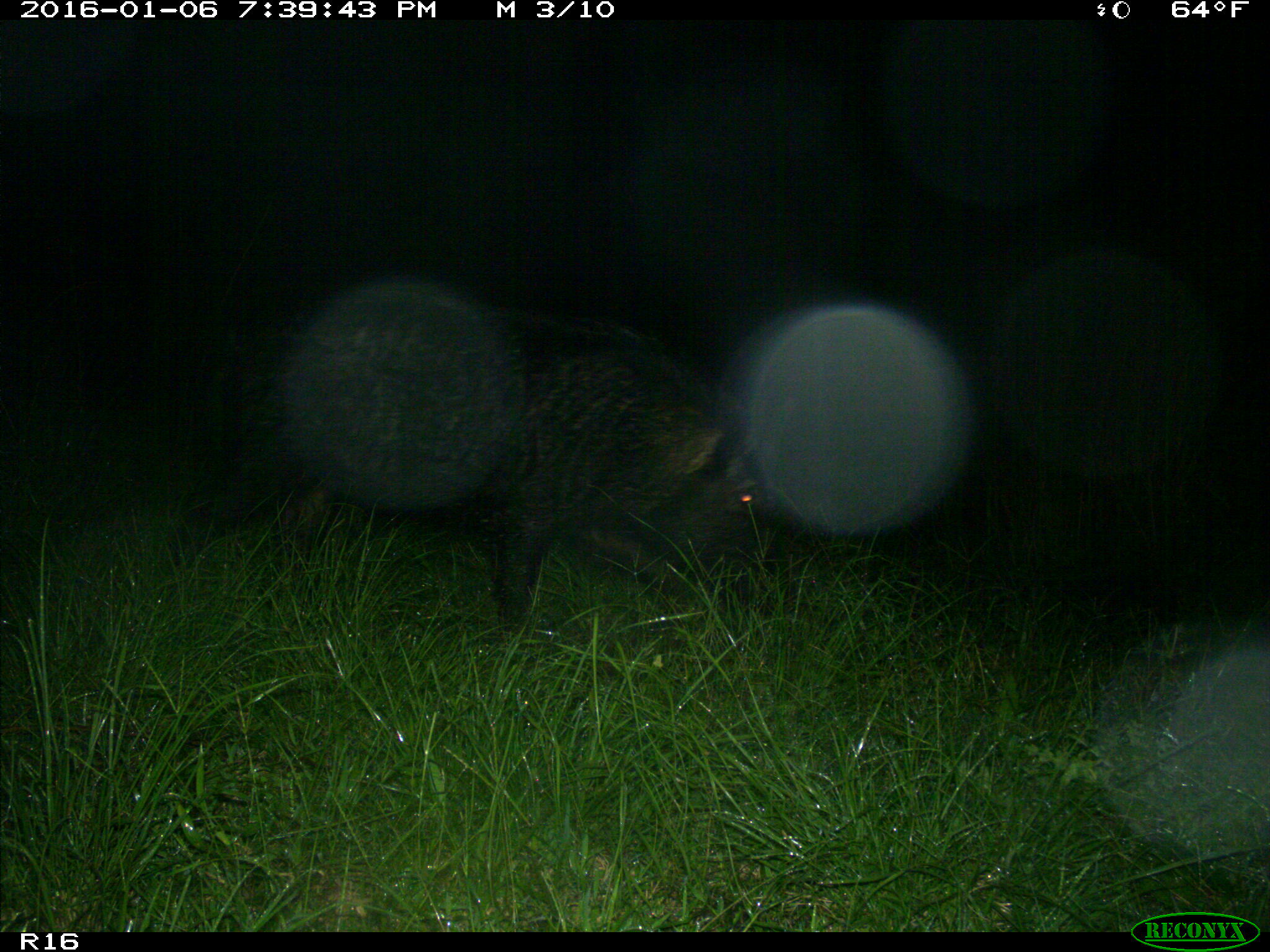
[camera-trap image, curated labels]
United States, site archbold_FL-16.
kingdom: Animalia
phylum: Chordata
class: Mammalia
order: Artiodactyla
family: Suidae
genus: Sus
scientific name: Sus scrofa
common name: wild boar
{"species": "Sus scrofa (wild boar)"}